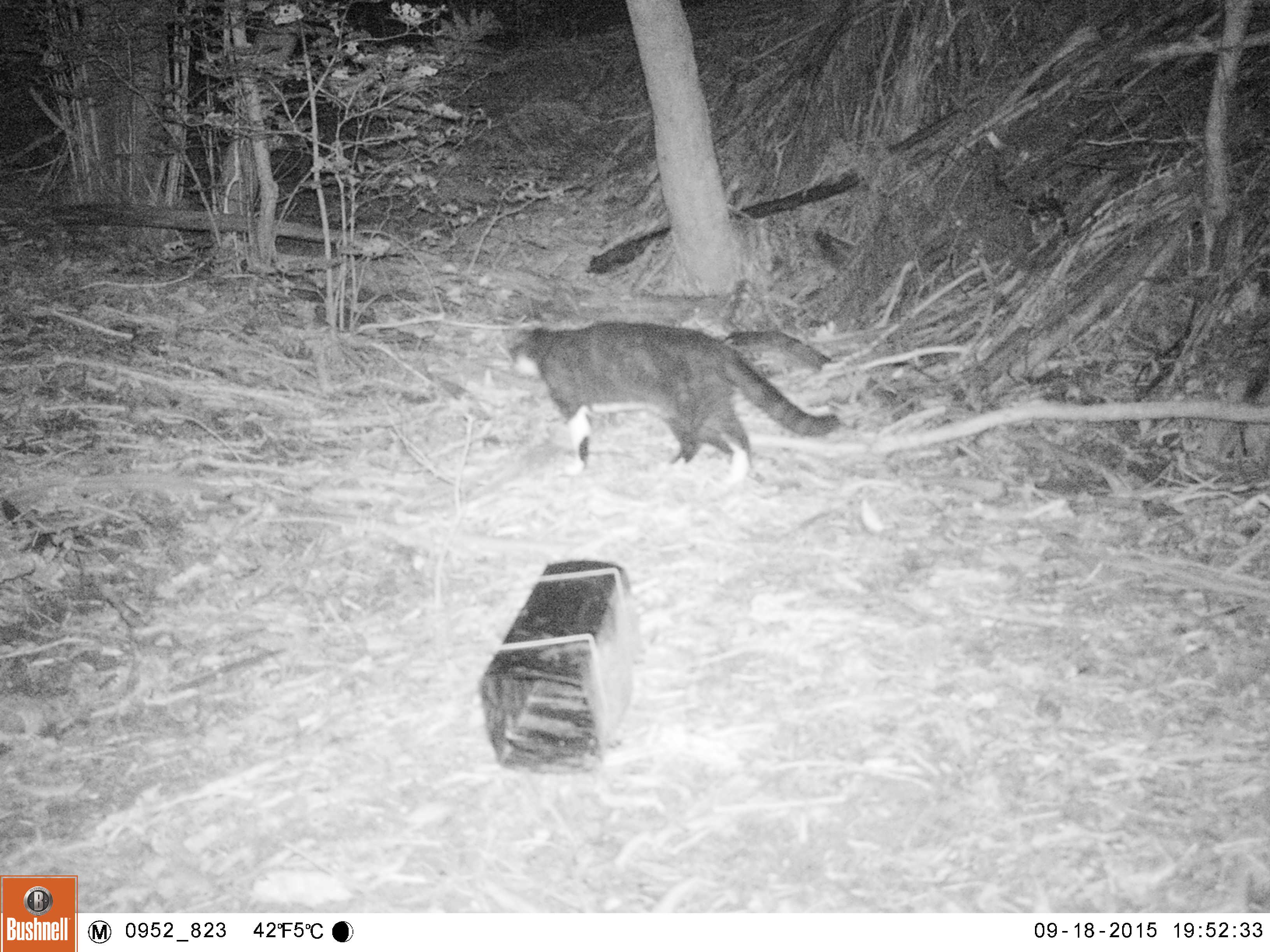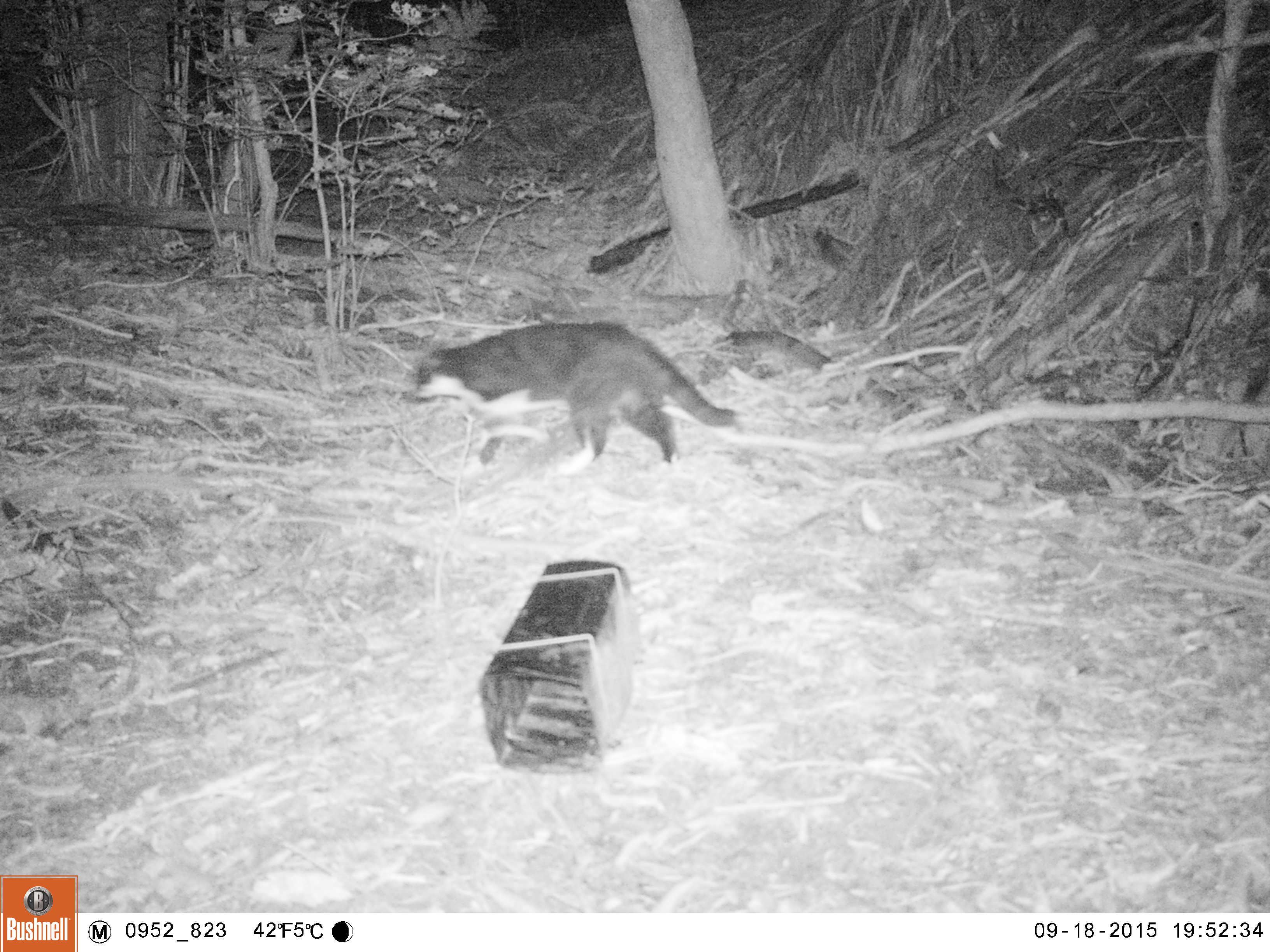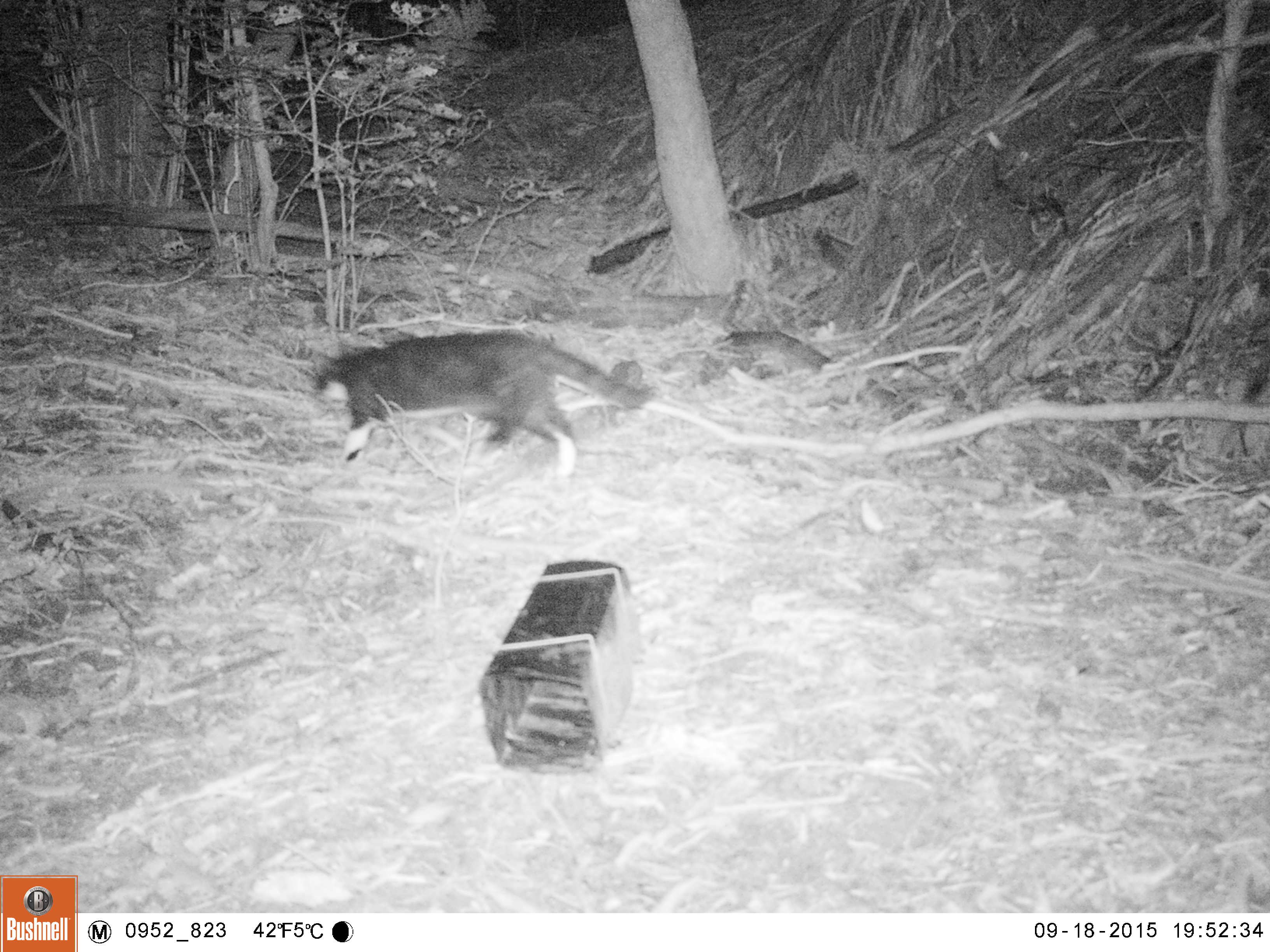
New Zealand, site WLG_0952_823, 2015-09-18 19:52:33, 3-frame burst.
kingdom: Animalia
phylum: Chordata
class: Mammalia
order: Carnivora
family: Felidae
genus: Felis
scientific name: Felis catus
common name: domestic cat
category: cat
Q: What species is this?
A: Cat (domestic cat) (Felis catus).